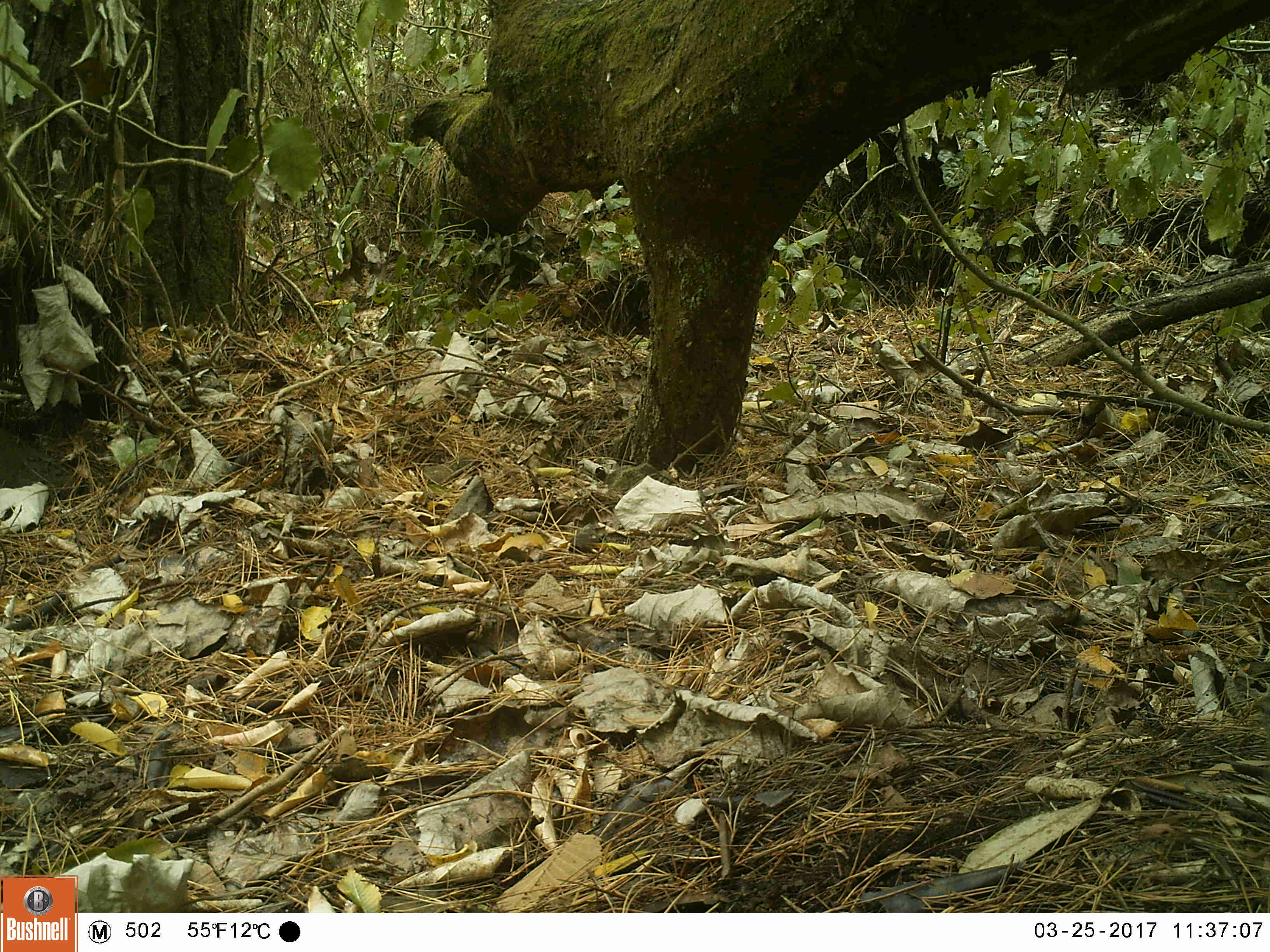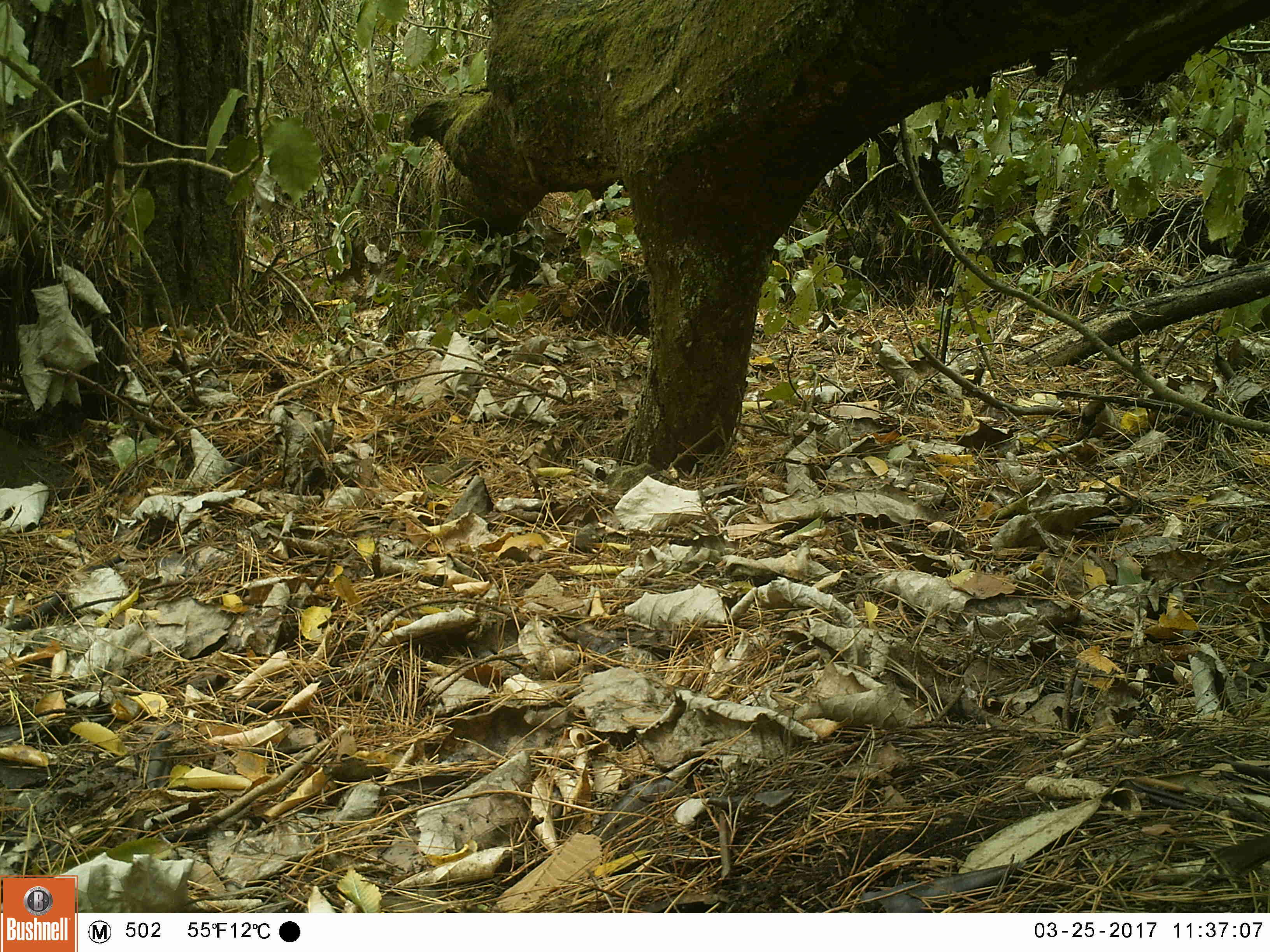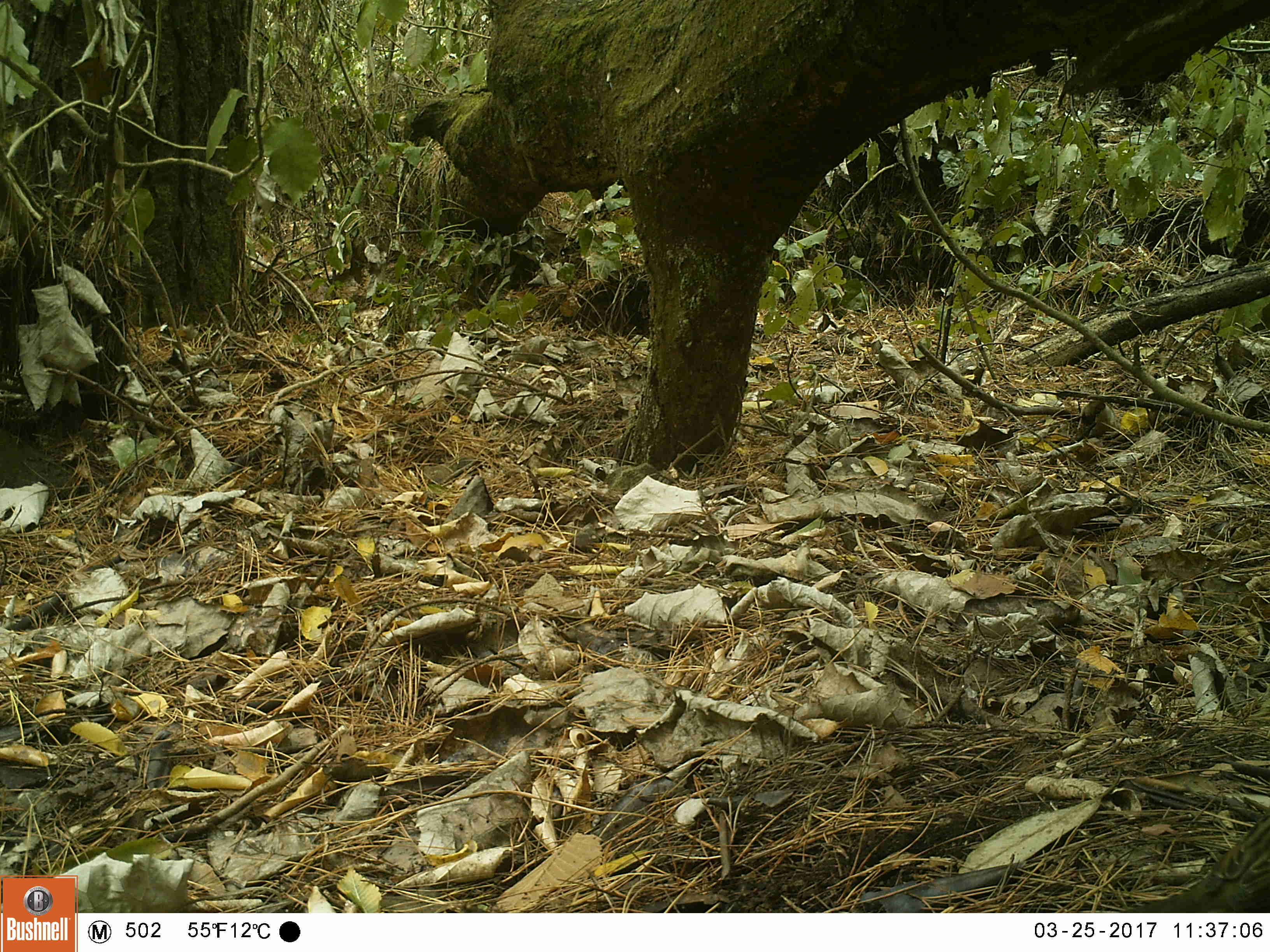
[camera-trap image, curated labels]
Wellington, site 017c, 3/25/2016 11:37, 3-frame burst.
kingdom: Animalia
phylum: Chordata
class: Aves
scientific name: Aves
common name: bird